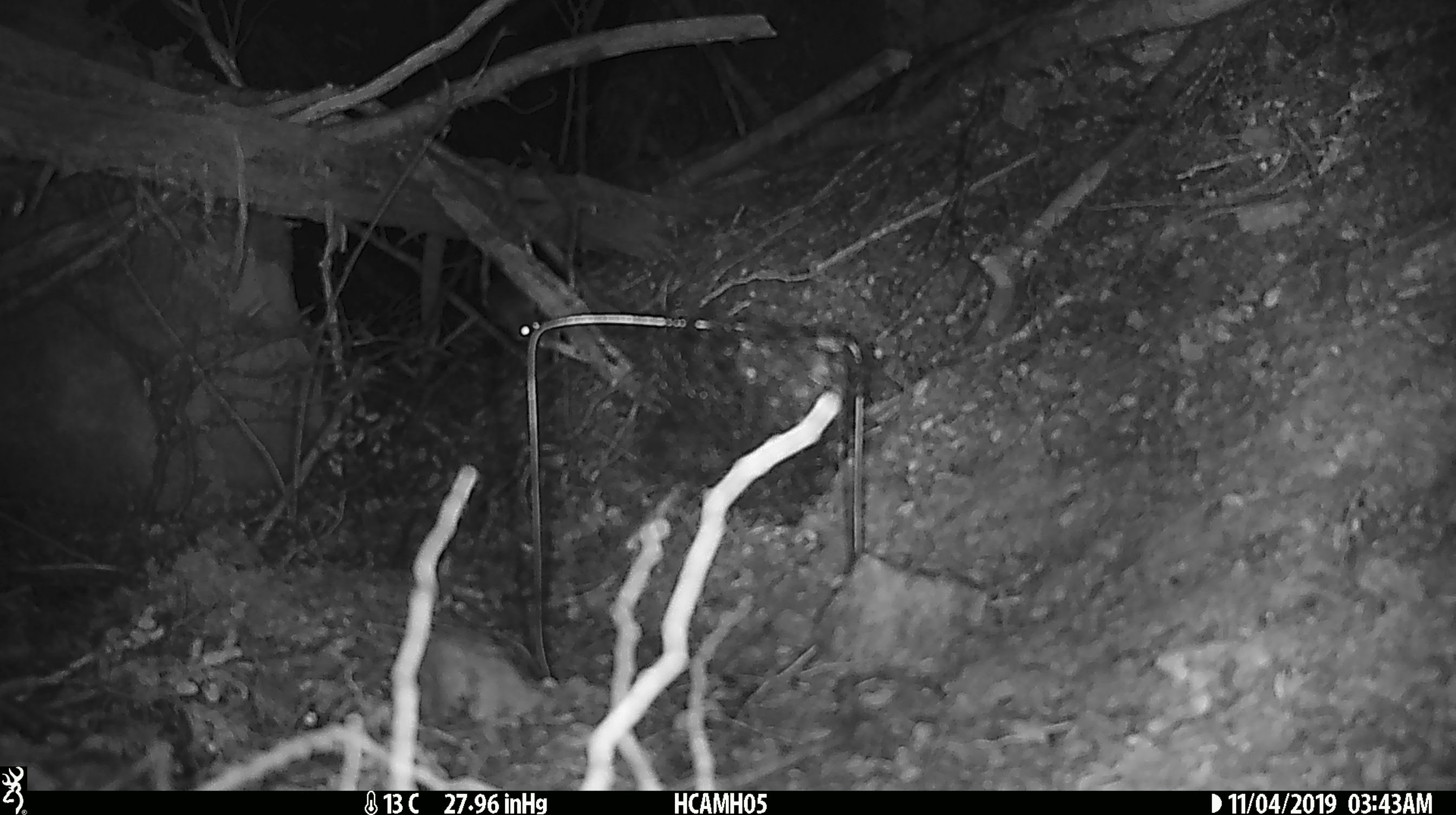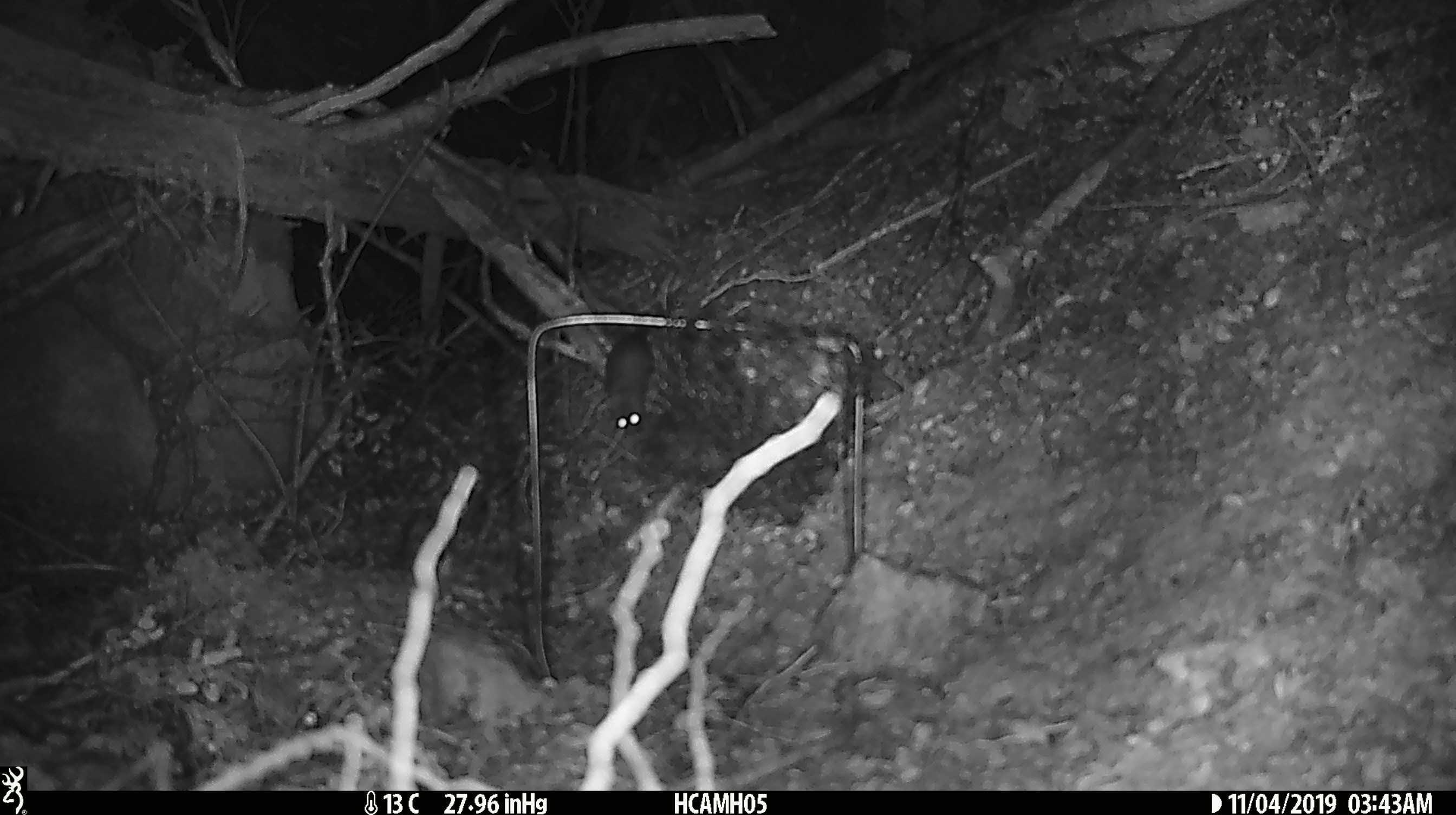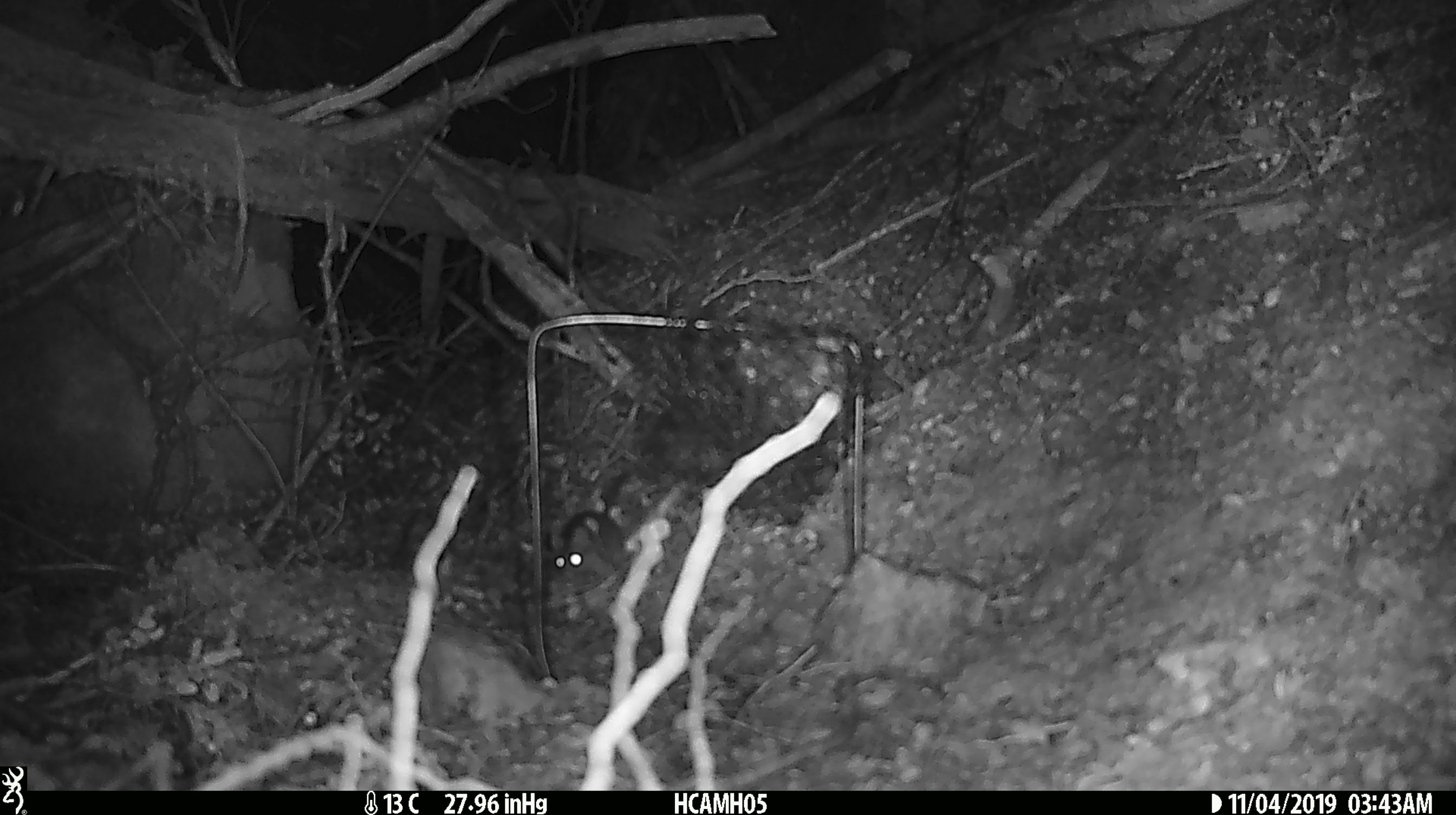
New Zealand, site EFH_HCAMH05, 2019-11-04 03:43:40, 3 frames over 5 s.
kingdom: Animalia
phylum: Chordata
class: Mammalia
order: Rodentia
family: Muridae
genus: Mus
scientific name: Mus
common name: mouse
Mouse (Mus).